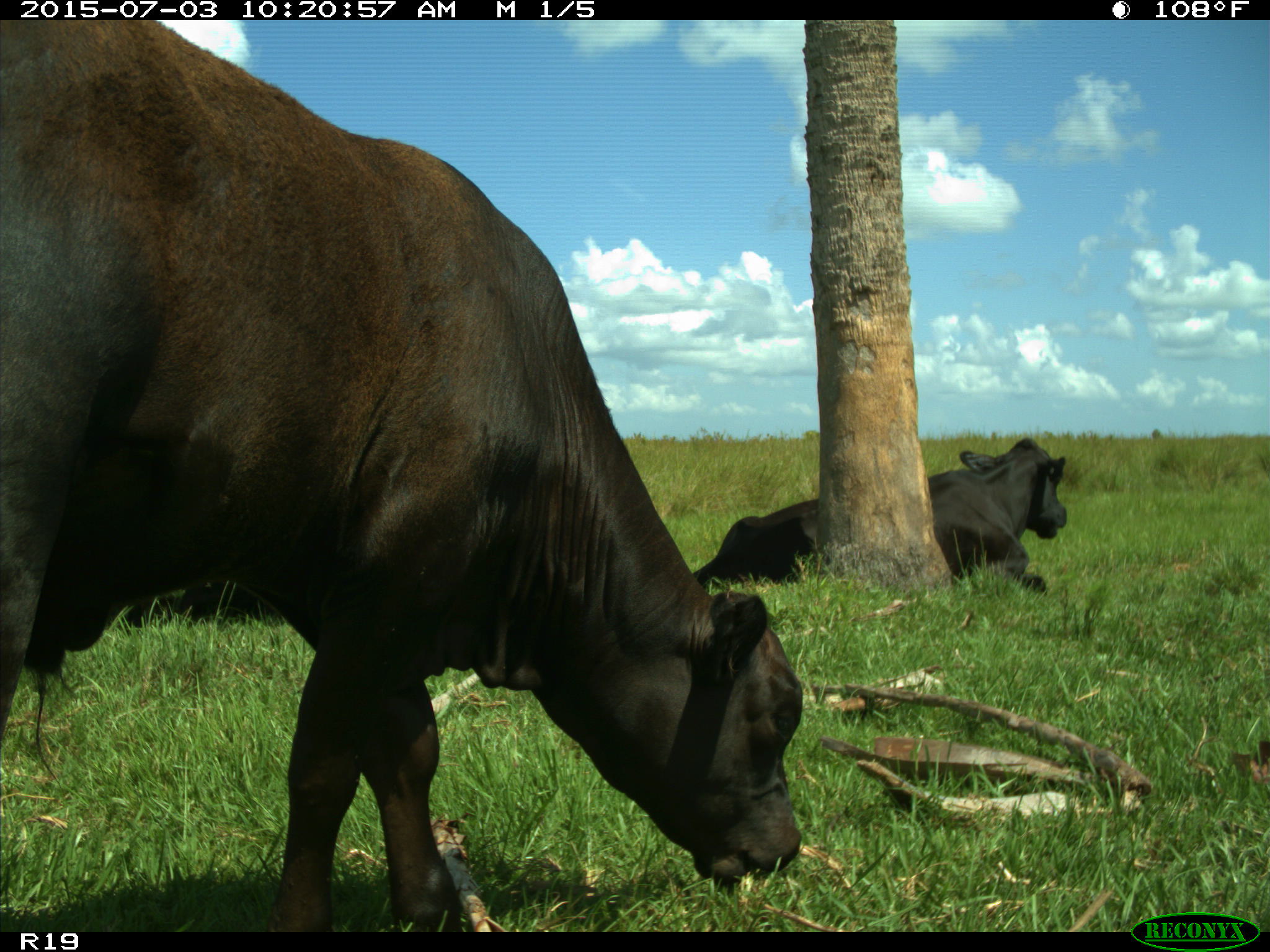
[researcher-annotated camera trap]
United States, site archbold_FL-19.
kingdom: Animalia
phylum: Chordata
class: Mammalia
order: Artiodactyla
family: Bovidae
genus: Bos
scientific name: Bos taurus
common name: domestic cow